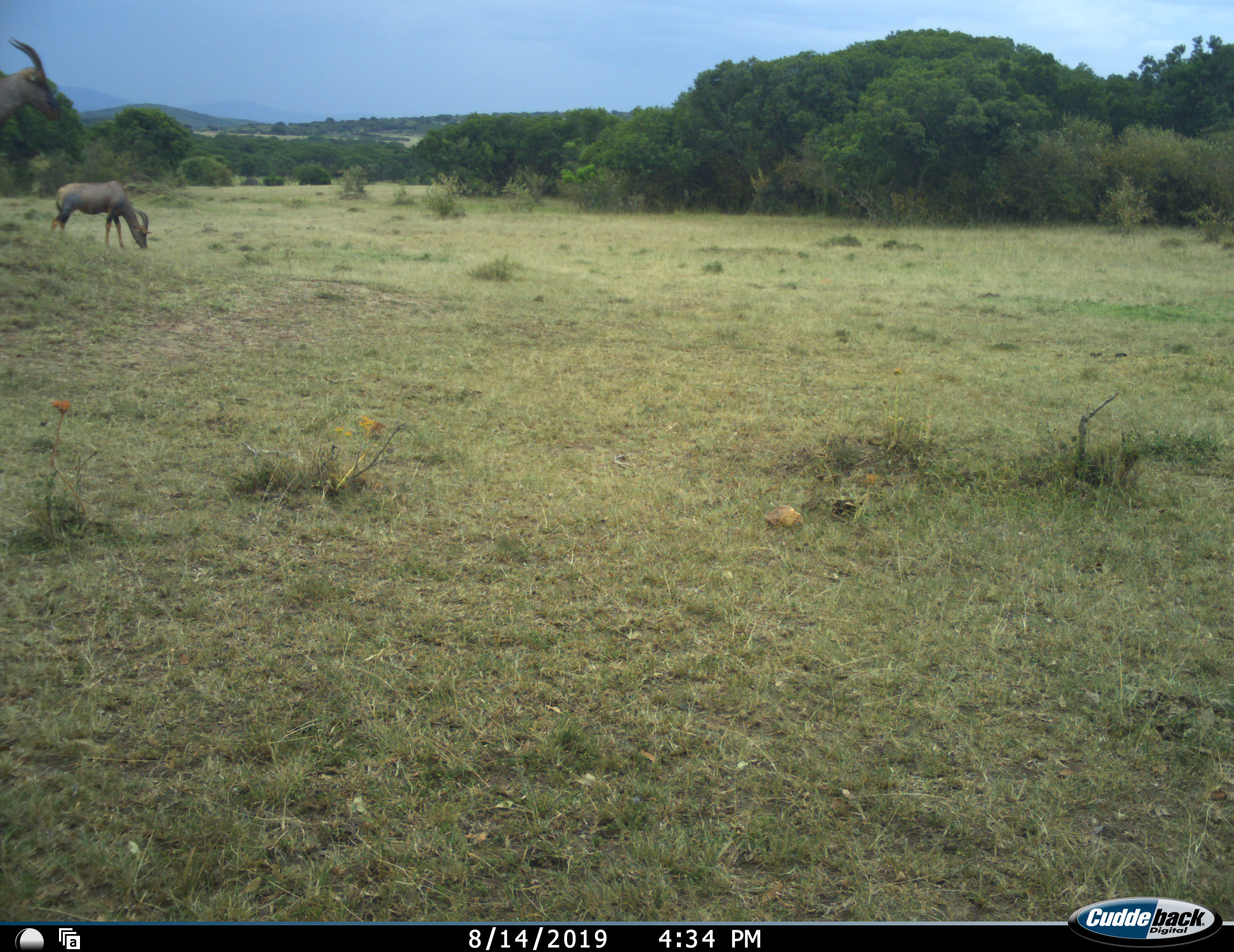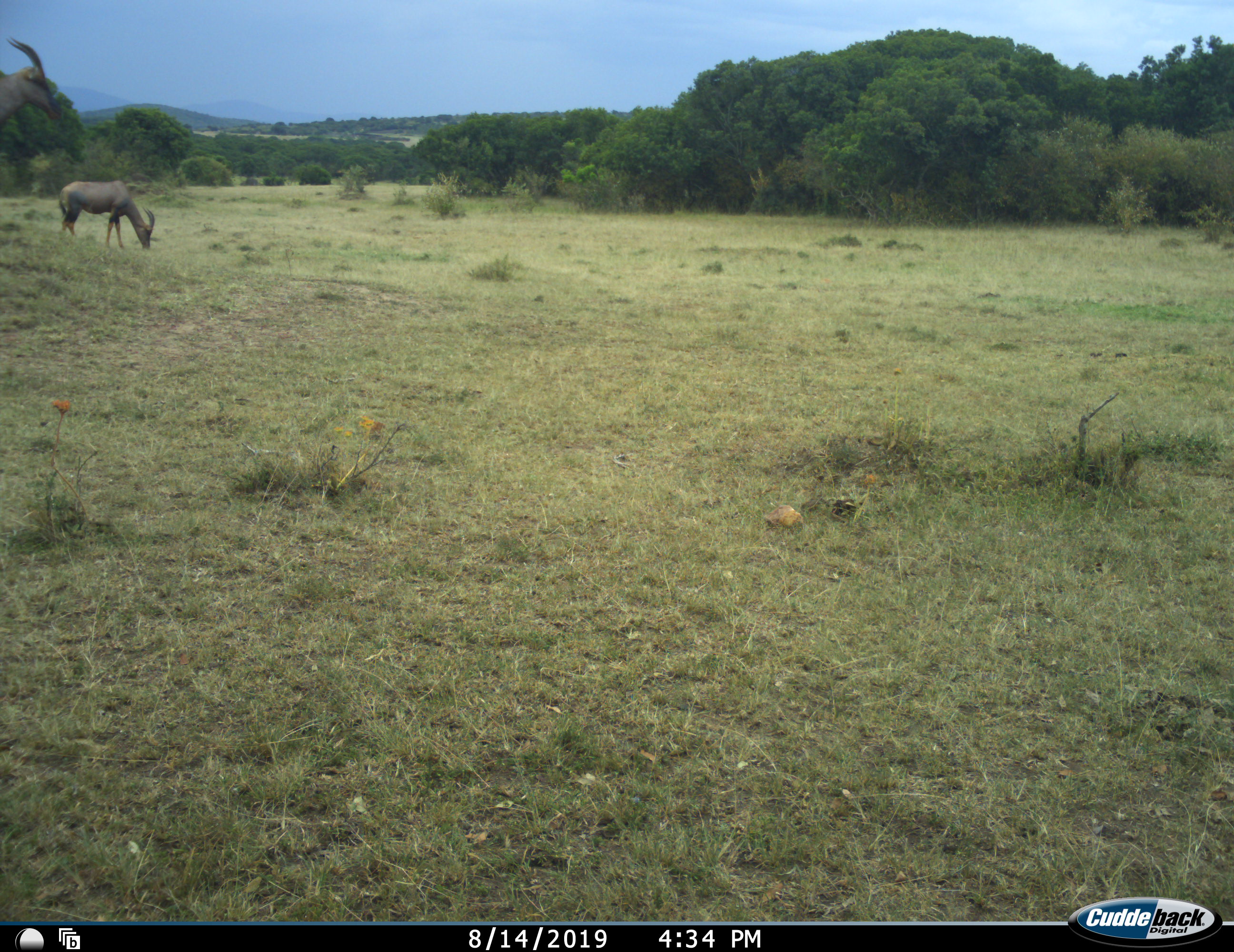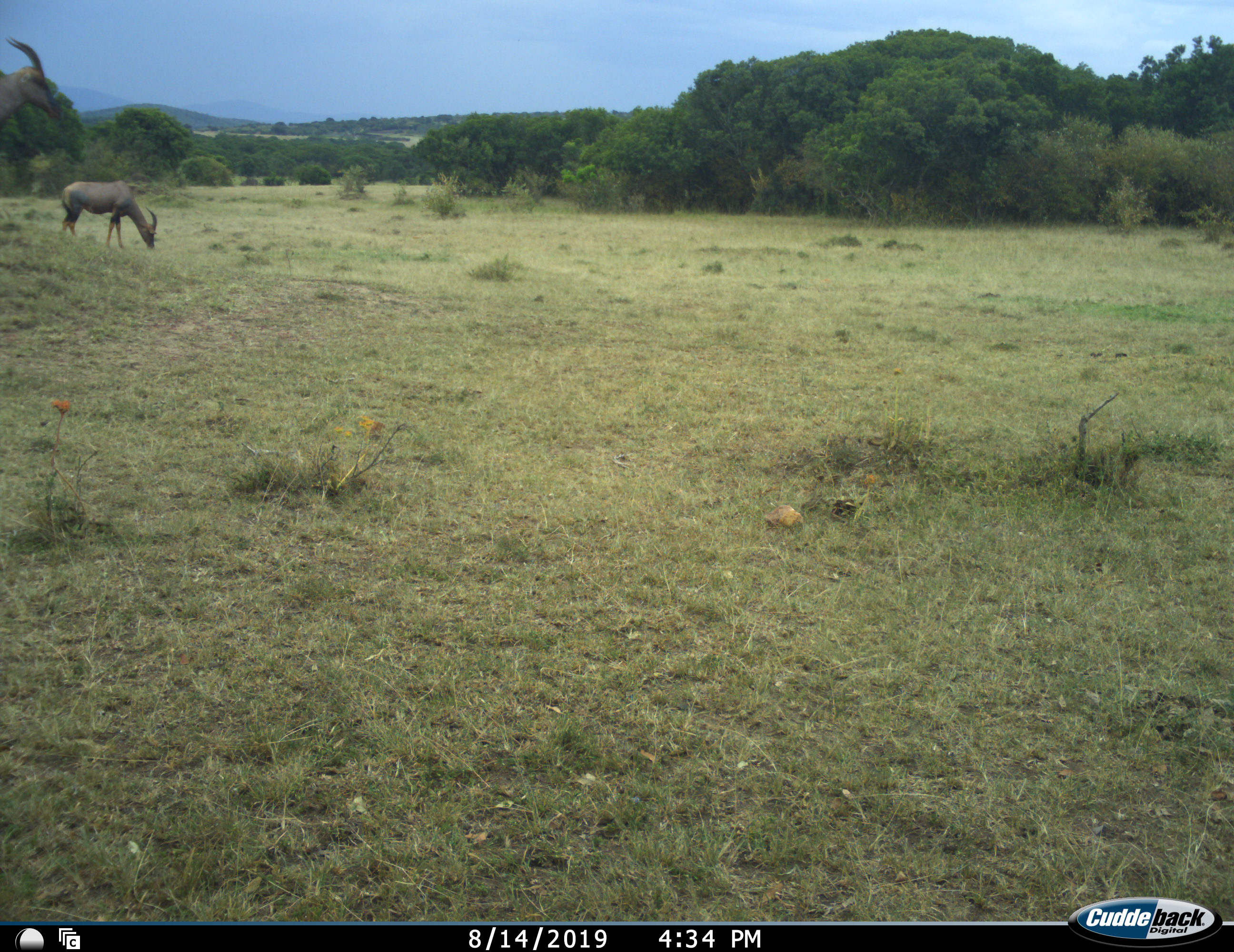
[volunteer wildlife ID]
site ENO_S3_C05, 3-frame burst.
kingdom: Animalia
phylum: Chordata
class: Mammalia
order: Artiodactyla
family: Bovidae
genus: Damaliscus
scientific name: Damaliscus lunatus jimela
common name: topi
Topi (Damaliscus lunatus jimela), count 2. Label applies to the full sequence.